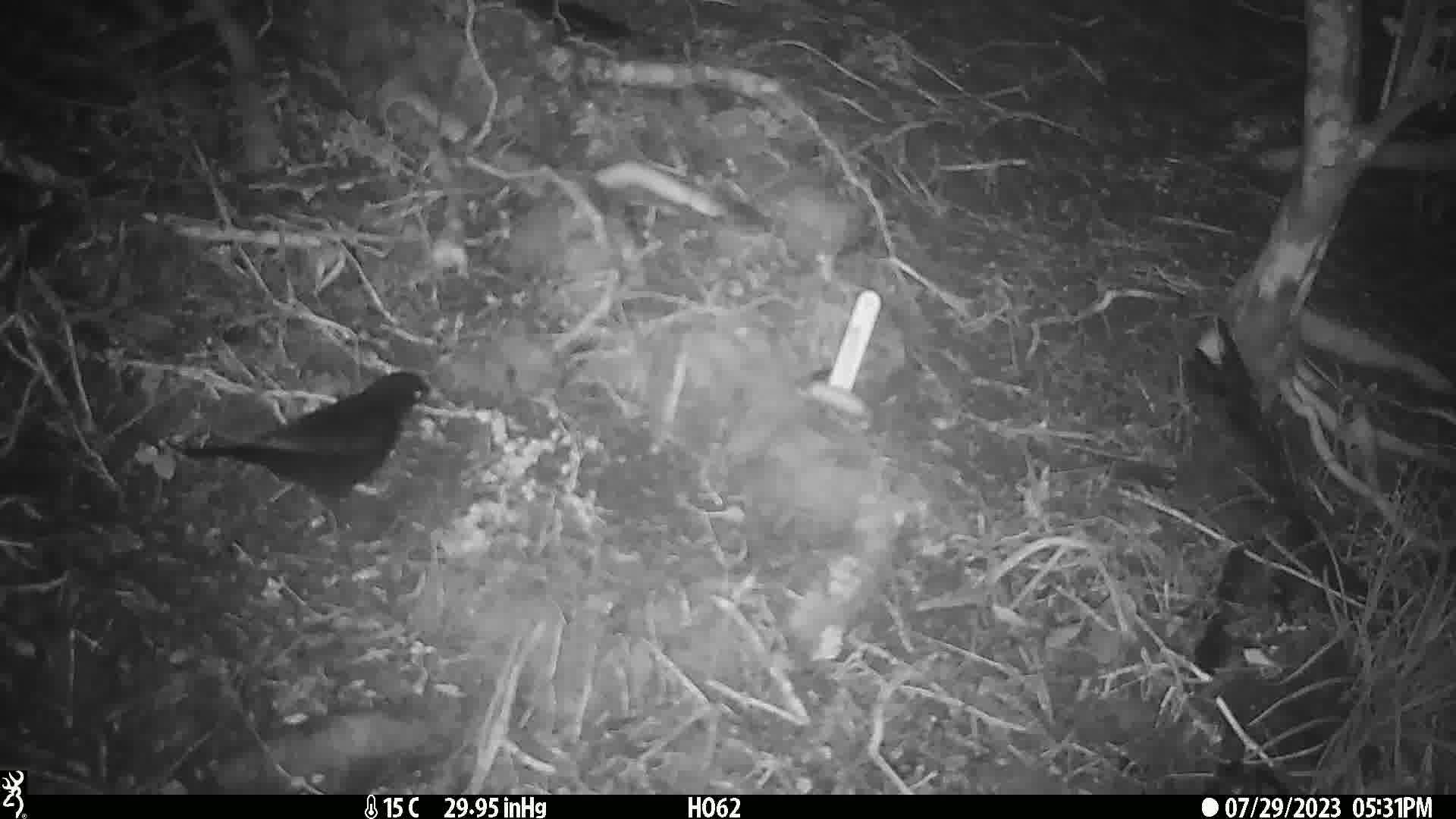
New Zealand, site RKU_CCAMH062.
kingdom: Animalia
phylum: Chordata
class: Aves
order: Passeriformes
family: Turdidae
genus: Turdus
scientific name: Turdus merula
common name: eurasian blackbird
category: blackbird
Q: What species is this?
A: Blackbird (eurasian blackbird) (Turdus merula).